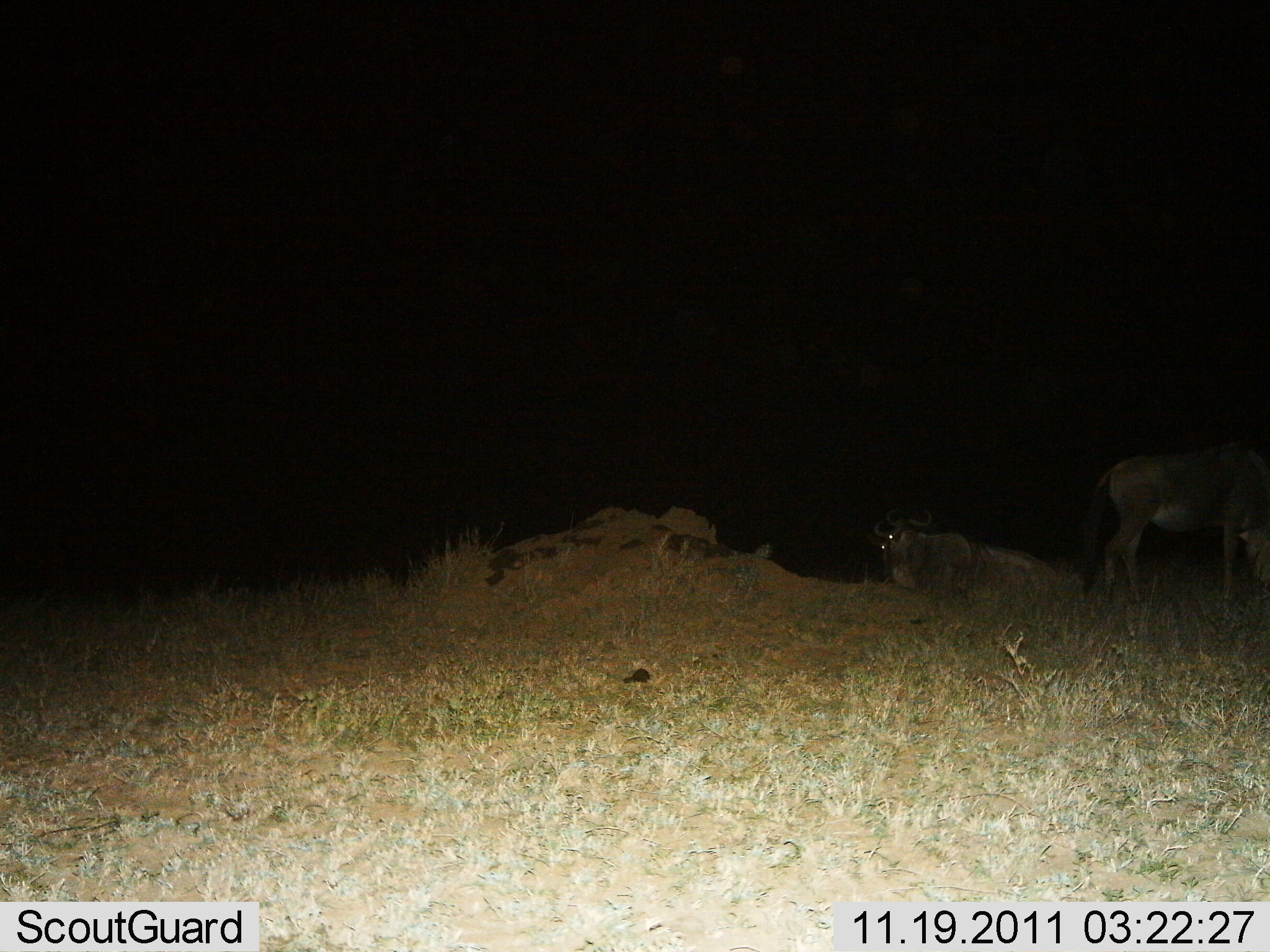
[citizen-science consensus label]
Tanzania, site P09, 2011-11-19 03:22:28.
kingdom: Animalia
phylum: Chordata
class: Mammalia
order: Artiodactyla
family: Bovidae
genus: Connochaetes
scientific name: Connochaetes taurinus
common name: blue wildebeest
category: wildebeest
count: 3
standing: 73%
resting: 73%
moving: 0%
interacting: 9%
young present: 0%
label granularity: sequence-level